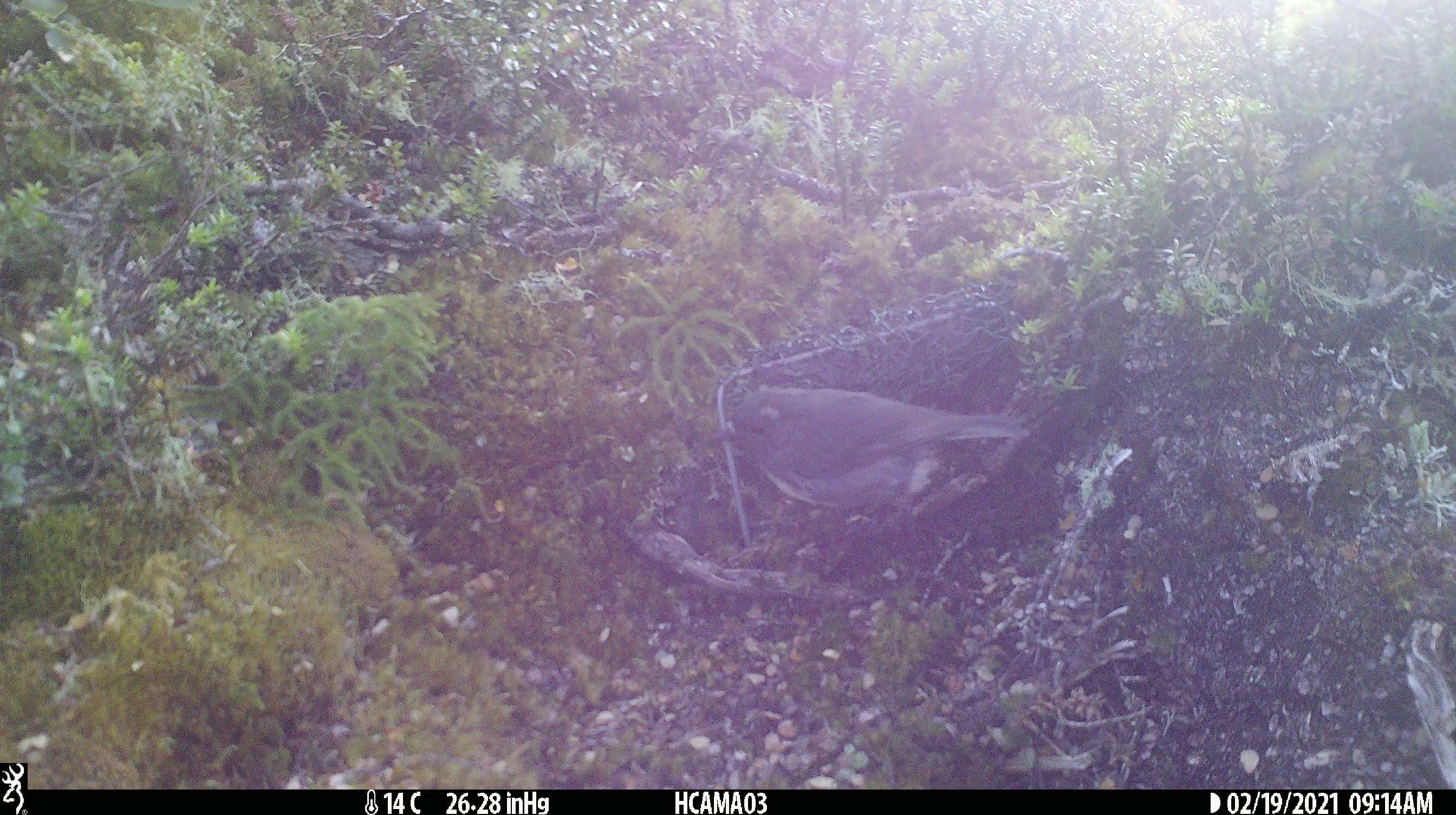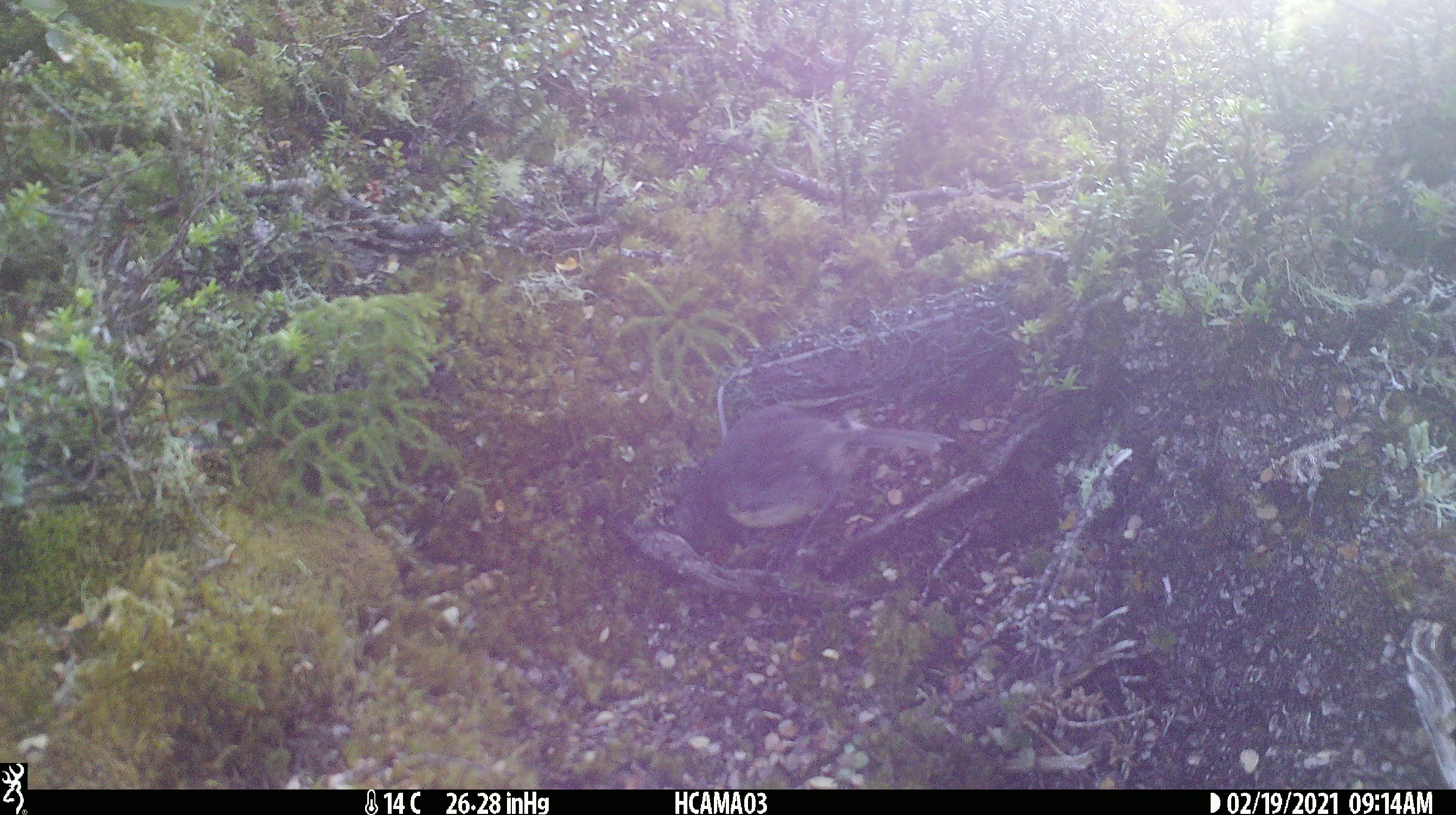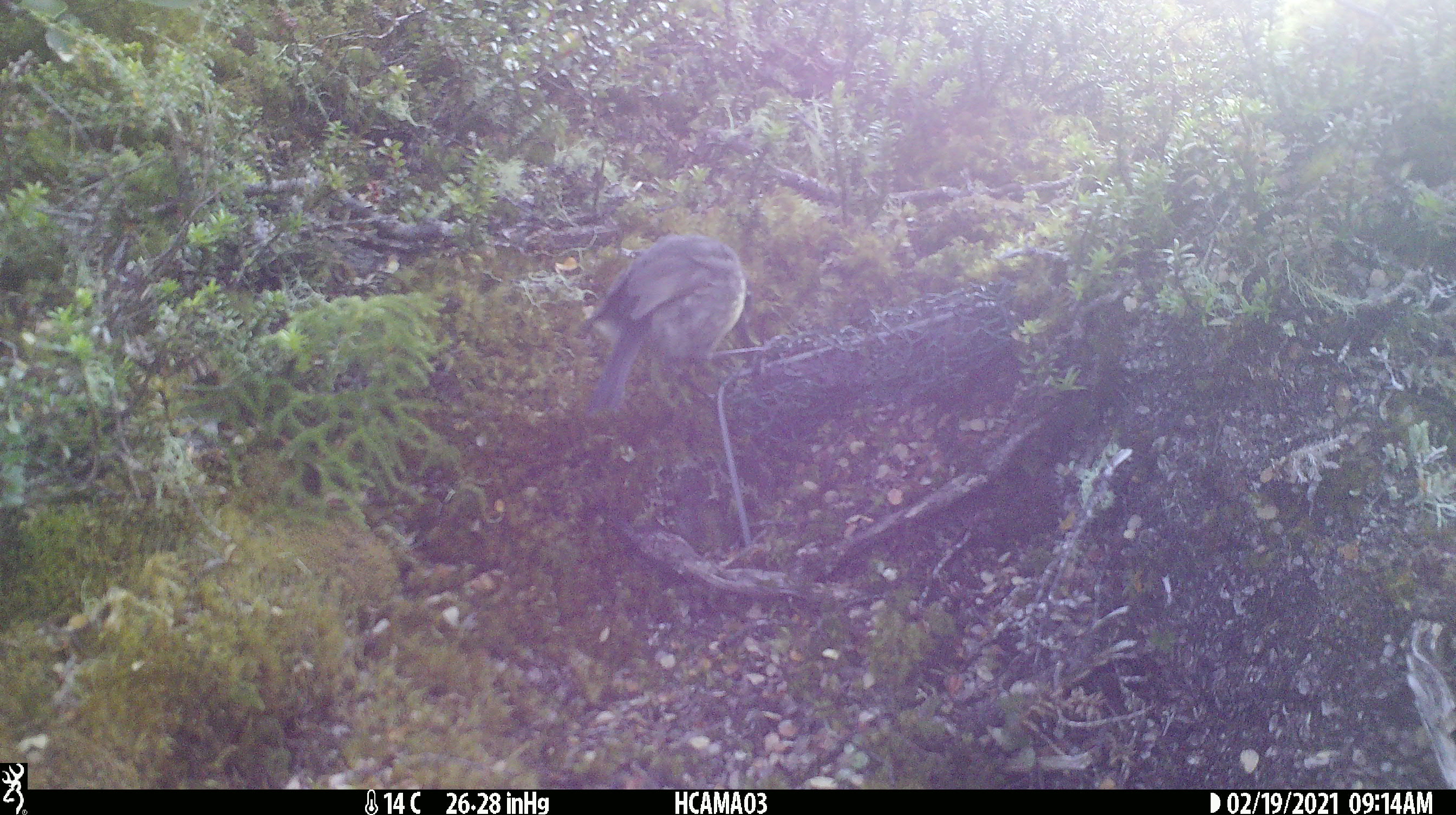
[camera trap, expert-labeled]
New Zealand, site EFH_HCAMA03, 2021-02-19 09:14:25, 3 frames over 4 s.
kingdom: Animalia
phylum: Chordata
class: Aves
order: Passeriformes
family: Petroicidae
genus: Petroica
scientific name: Petroica australis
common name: new zealand robin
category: robin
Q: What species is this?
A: Robin (new zealand robin) (Petroica australis).